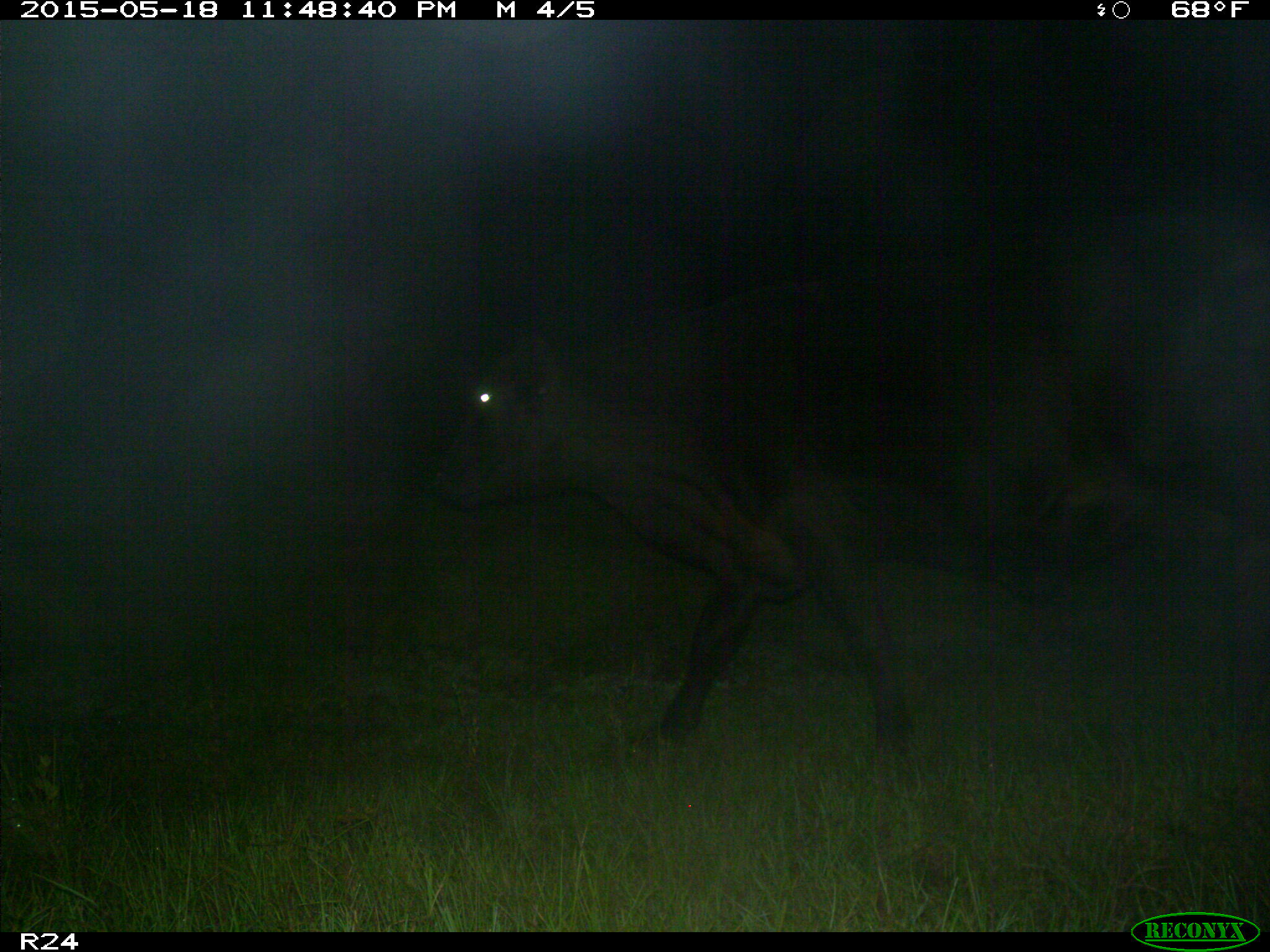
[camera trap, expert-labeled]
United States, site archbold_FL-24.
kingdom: Animalia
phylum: Chordata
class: Mammalia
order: Artiodactyla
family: Bovidae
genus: Bos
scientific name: Bos taurus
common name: domestic cow